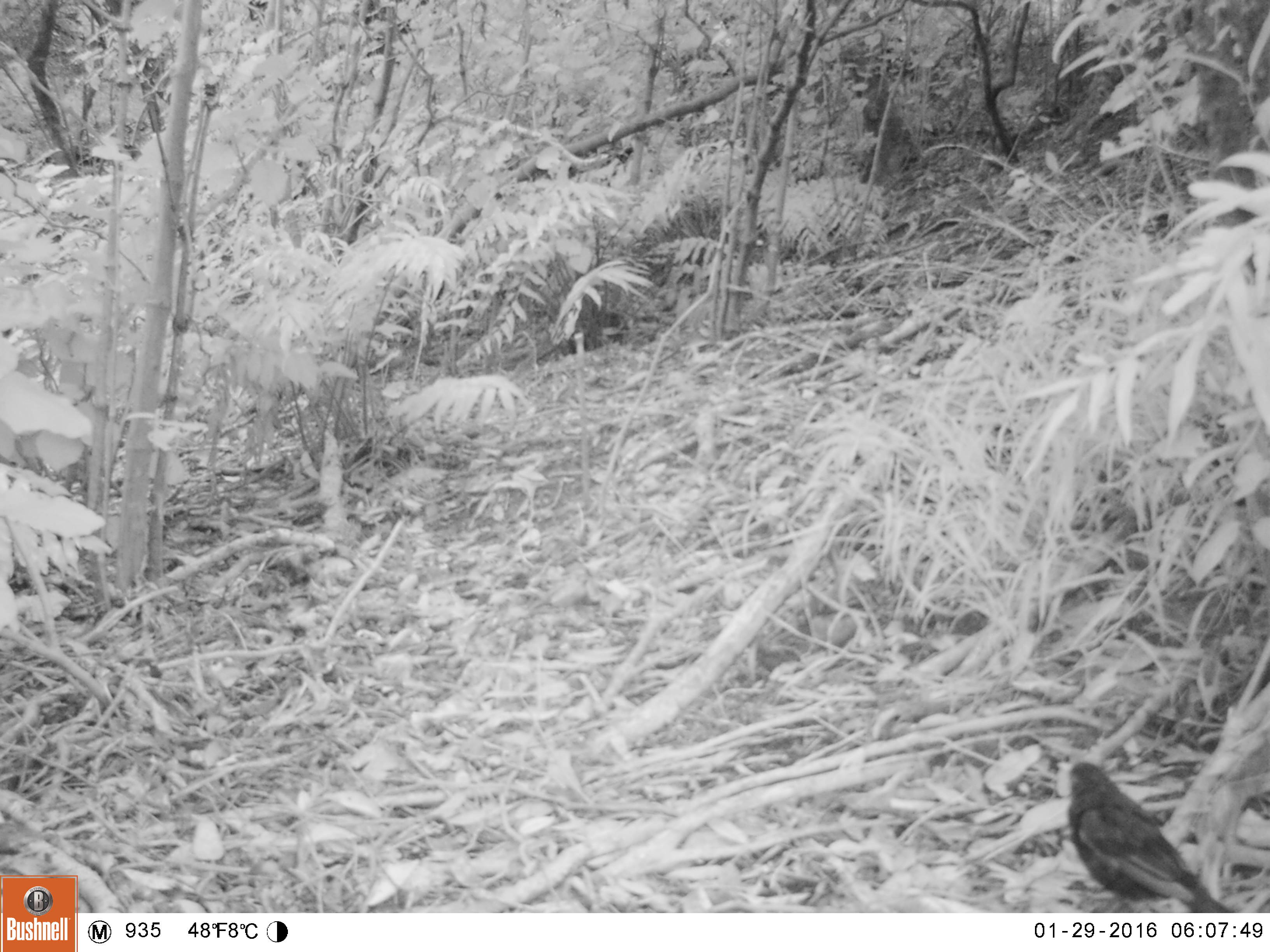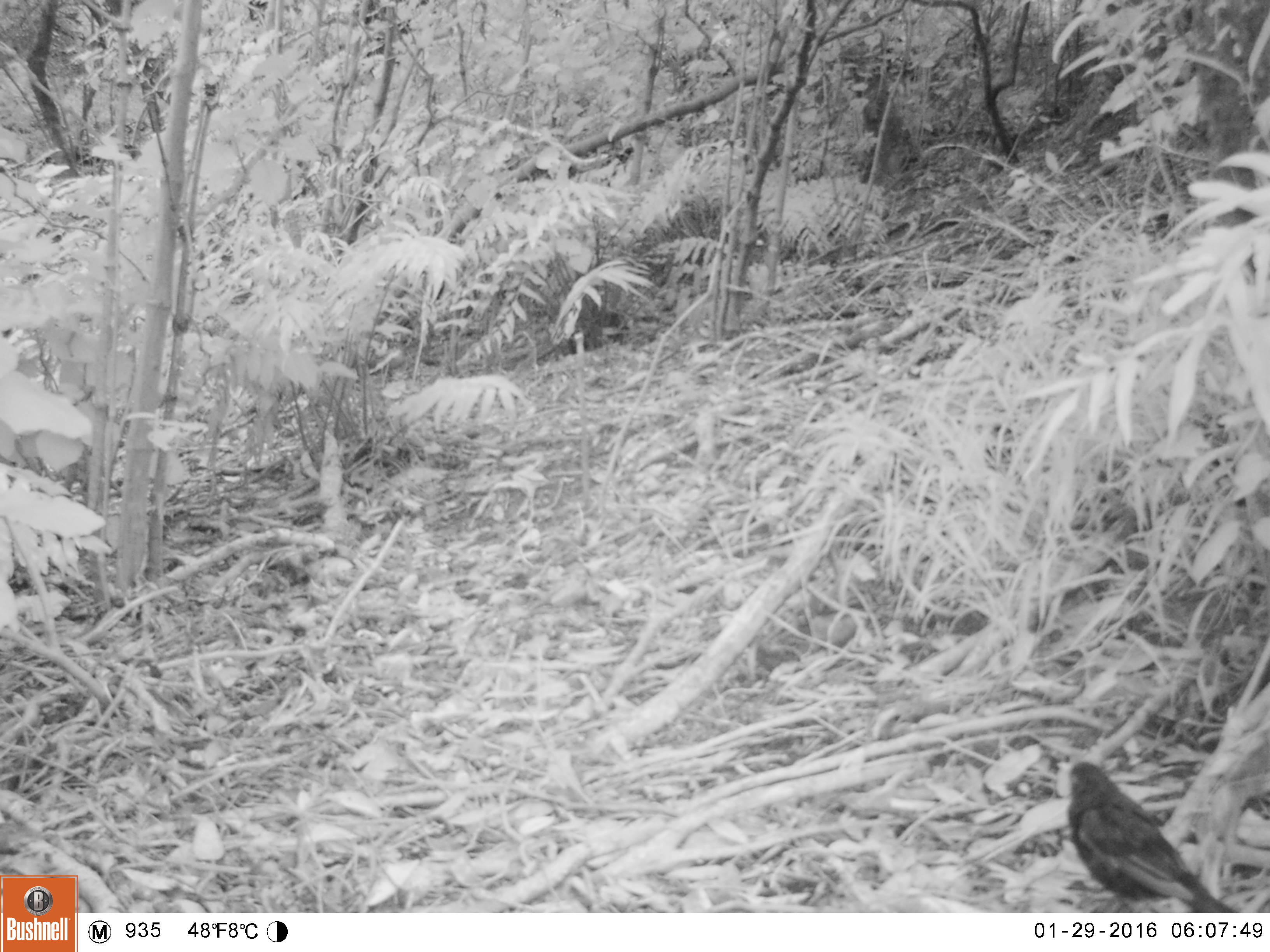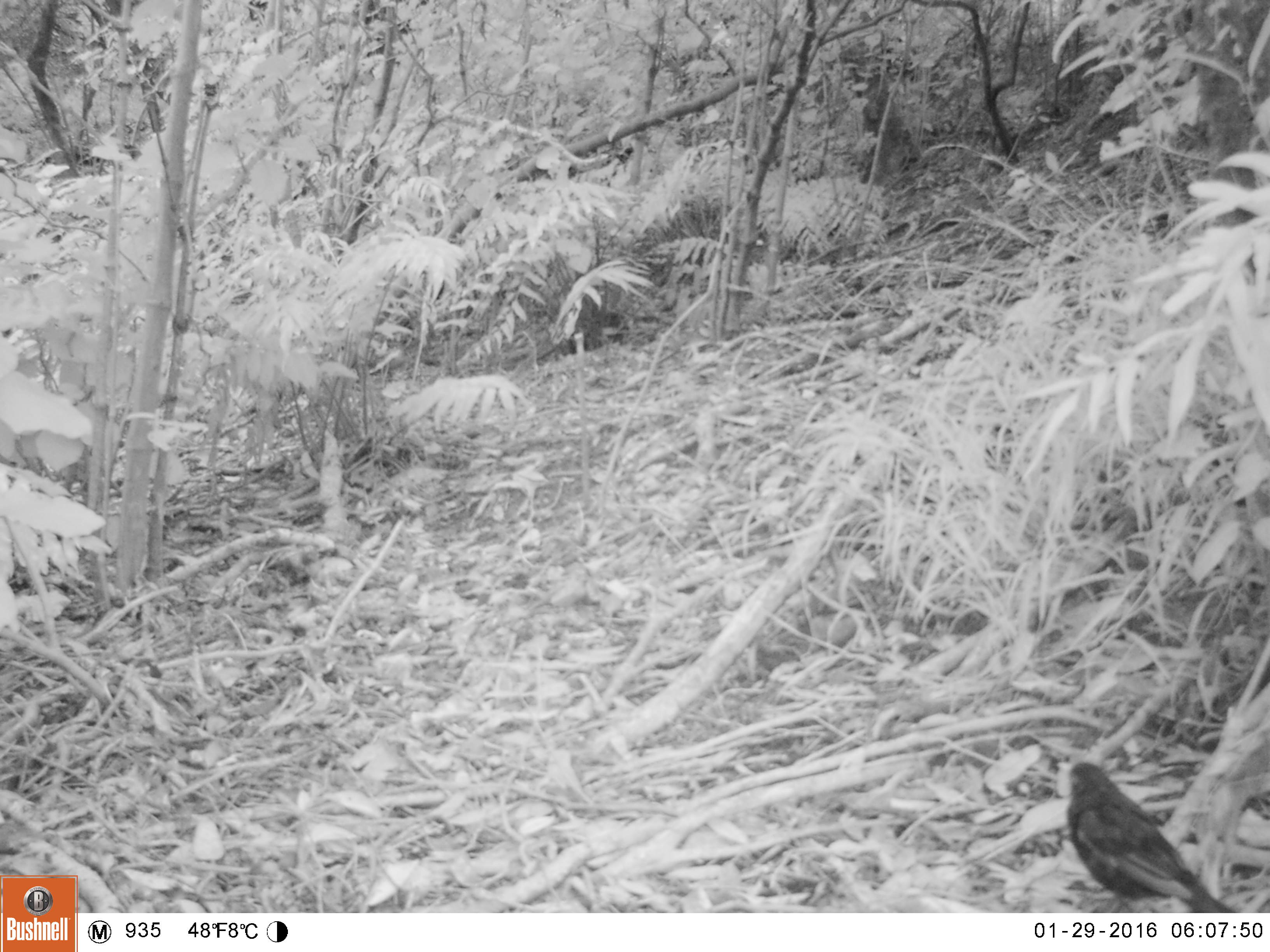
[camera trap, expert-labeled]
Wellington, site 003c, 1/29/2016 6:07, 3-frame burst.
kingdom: Animalia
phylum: Chordata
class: Aves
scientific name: Aves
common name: bird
Bird (Aves).